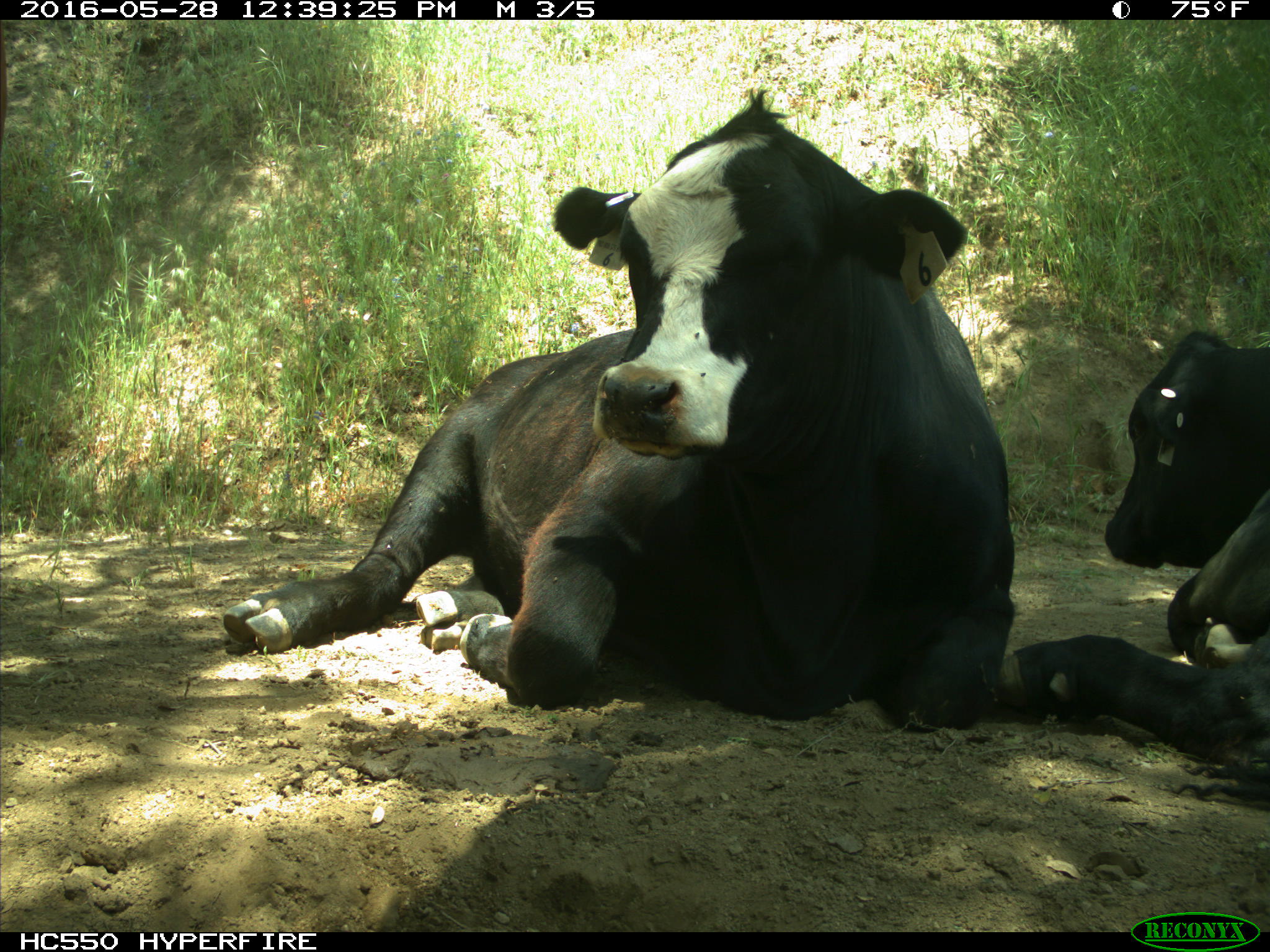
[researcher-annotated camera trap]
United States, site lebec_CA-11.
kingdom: Animalia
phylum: Chordata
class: Mammalia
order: Artiodactyla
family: Bovidae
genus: Bos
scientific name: Bos taurus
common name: domestic cow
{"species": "Bos taurus (domestic cow)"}